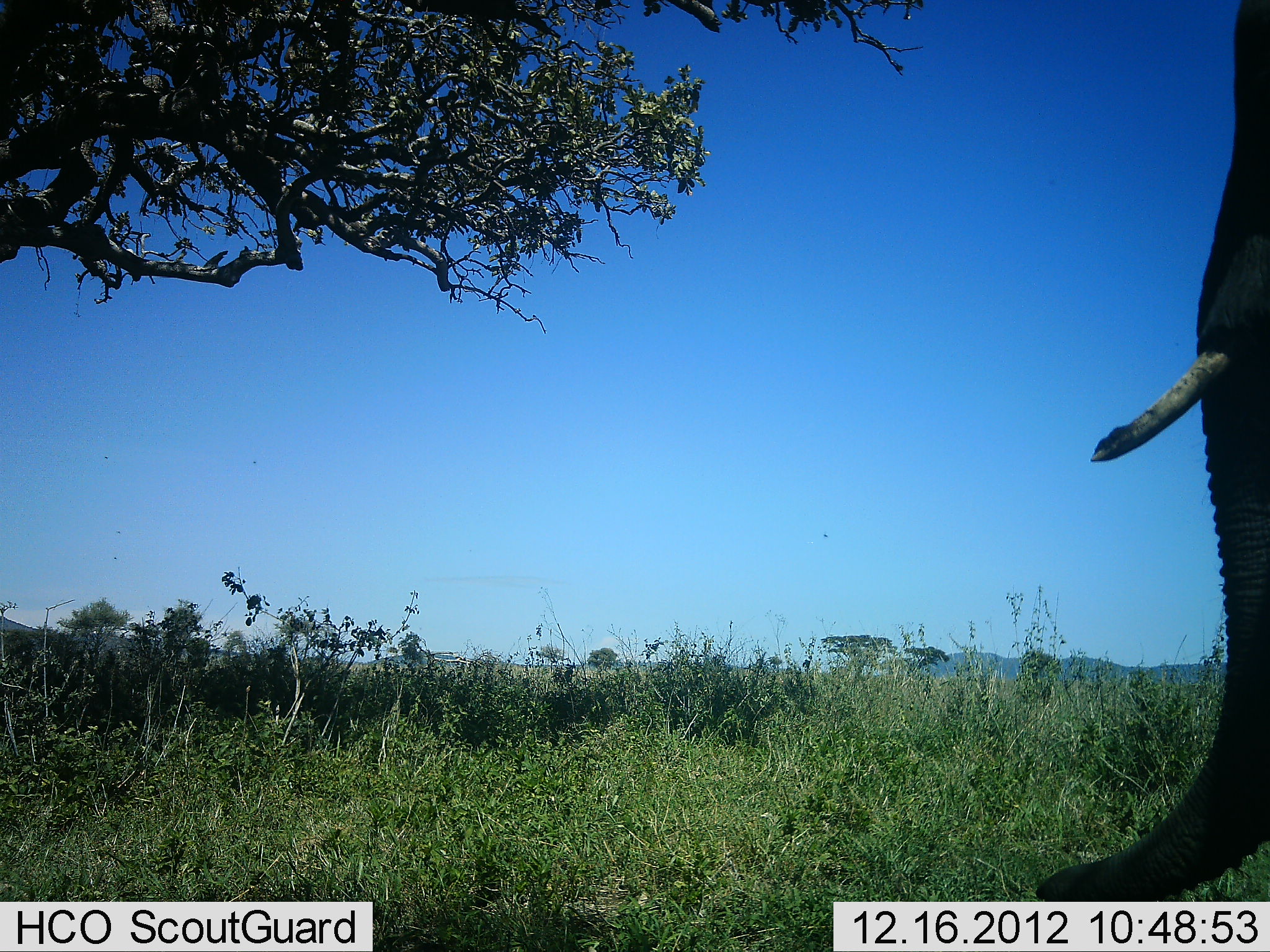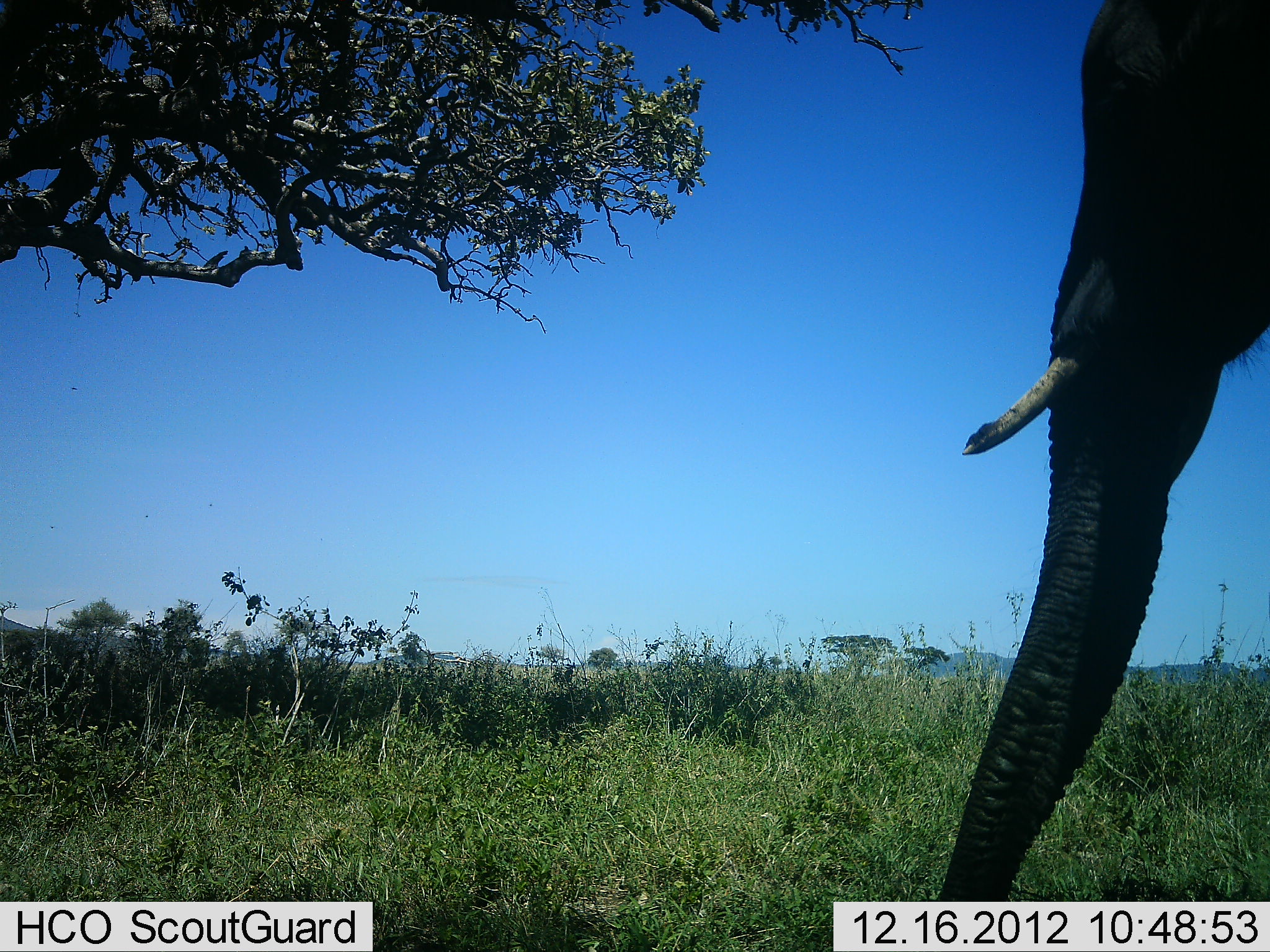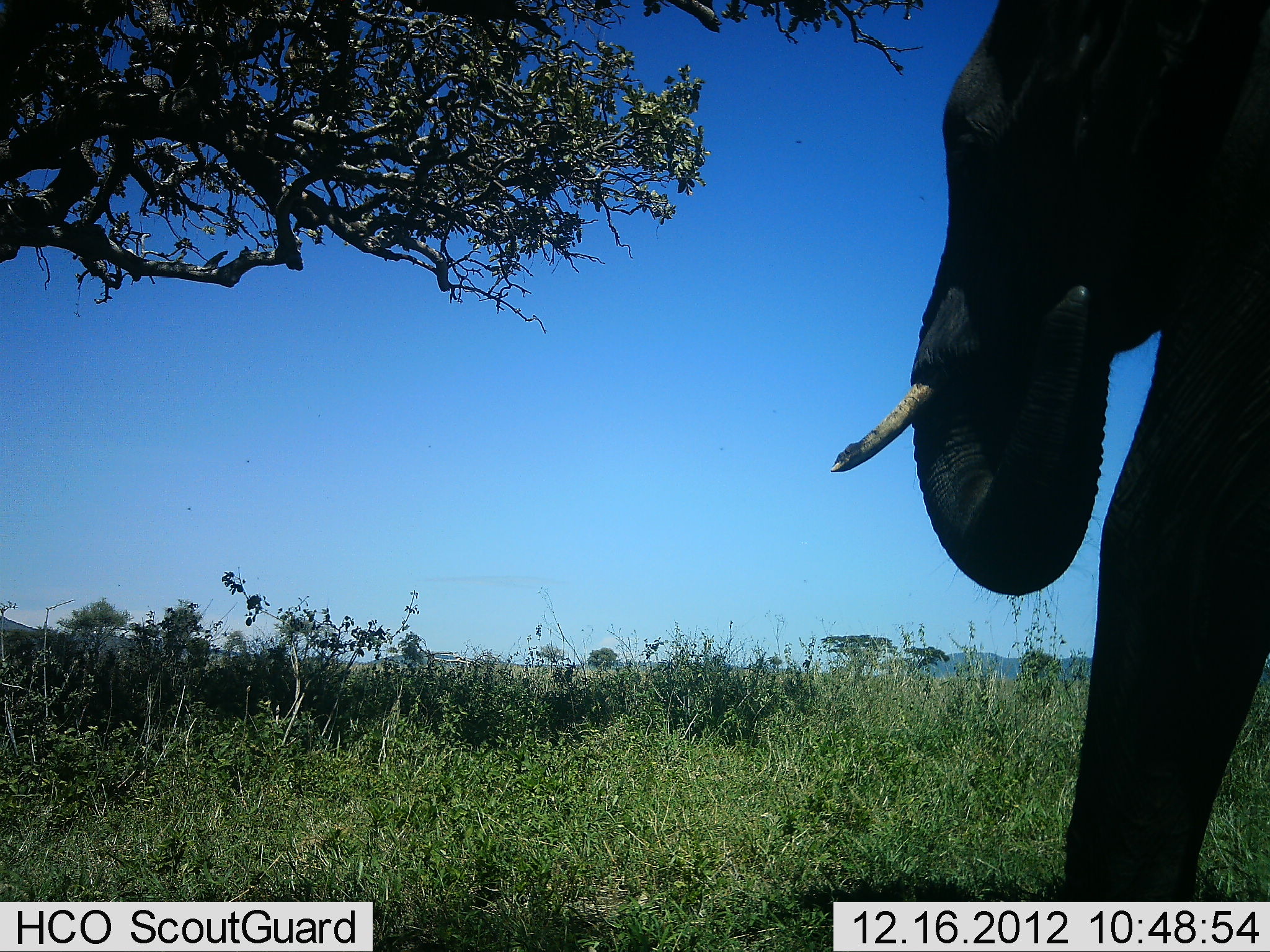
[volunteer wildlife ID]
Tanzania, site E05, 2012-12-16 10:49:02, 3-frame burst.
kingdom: Animalia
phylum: Chordata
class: Mammalia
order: Proboscidea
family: Elephantidae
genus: Loxodonta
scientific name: Loxodonta africana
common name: african bush elephant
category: elephant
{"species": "elephant (african bush elephant) (Loxodonta africana)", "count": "1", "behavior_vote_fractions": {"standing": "30%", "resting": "0%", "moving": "70%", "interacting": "0%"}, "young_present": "0%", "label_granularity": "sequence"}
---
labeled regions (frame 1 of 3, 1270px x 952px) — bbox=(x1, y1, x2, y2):
animal: bbox=(1033, 0, 1270, 904)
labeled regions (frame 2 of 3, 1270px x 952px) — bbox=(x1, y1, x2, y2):
animal: bbox=(933, 0, 1270, 904)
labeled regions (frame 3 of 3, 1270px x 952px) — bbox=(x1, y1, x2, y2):
animal: bbox=(826, 0, 1270, 904)